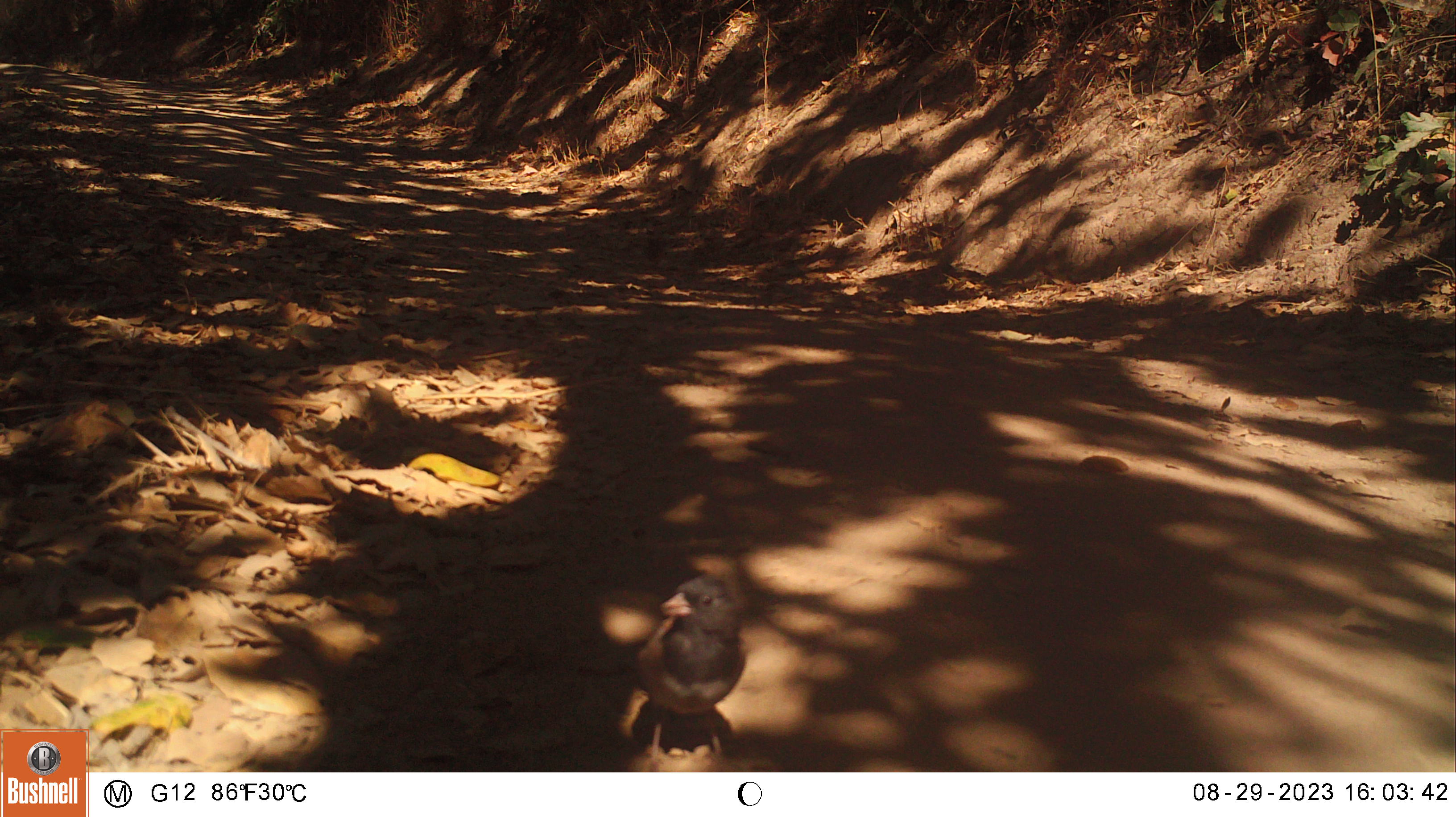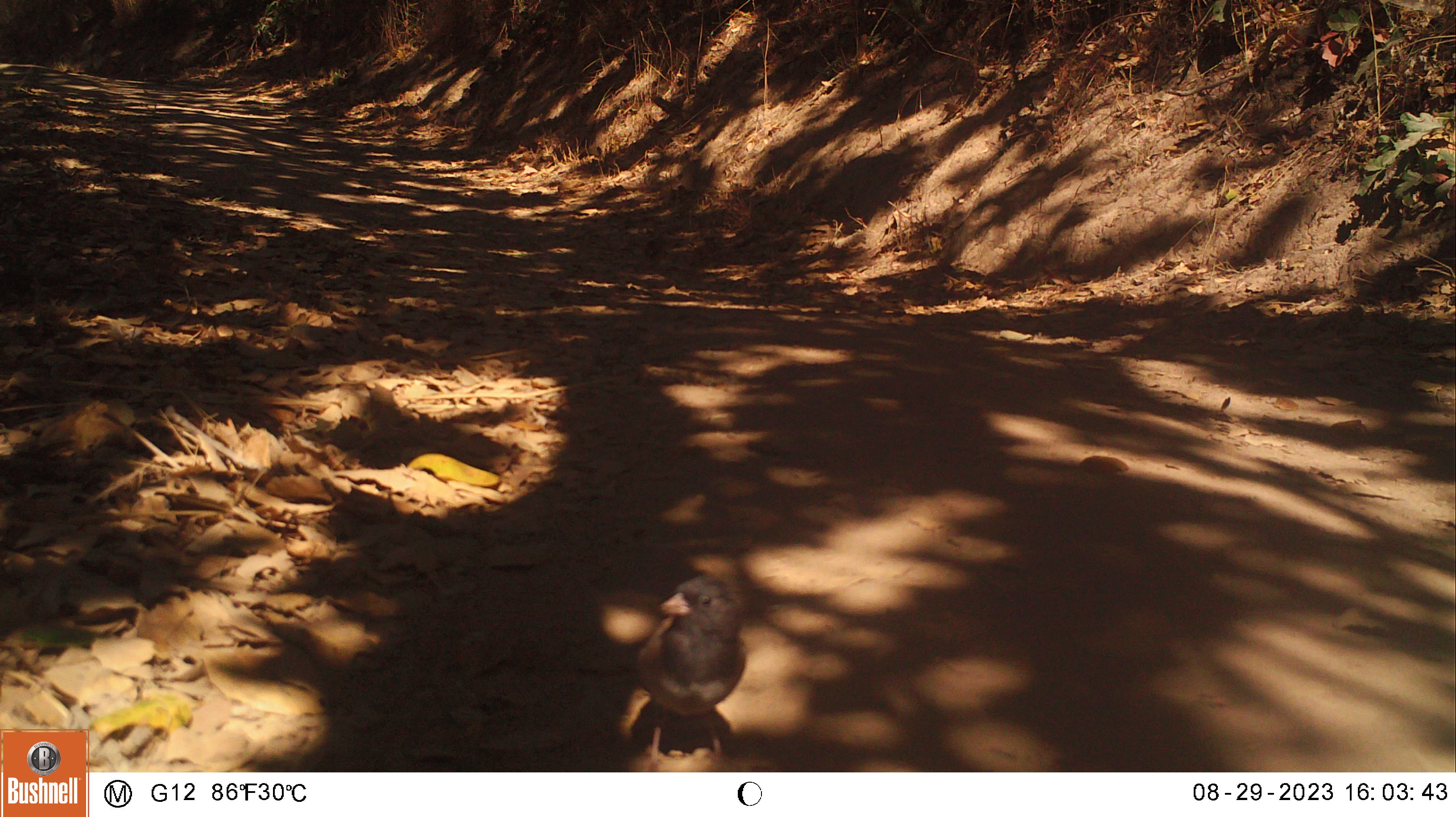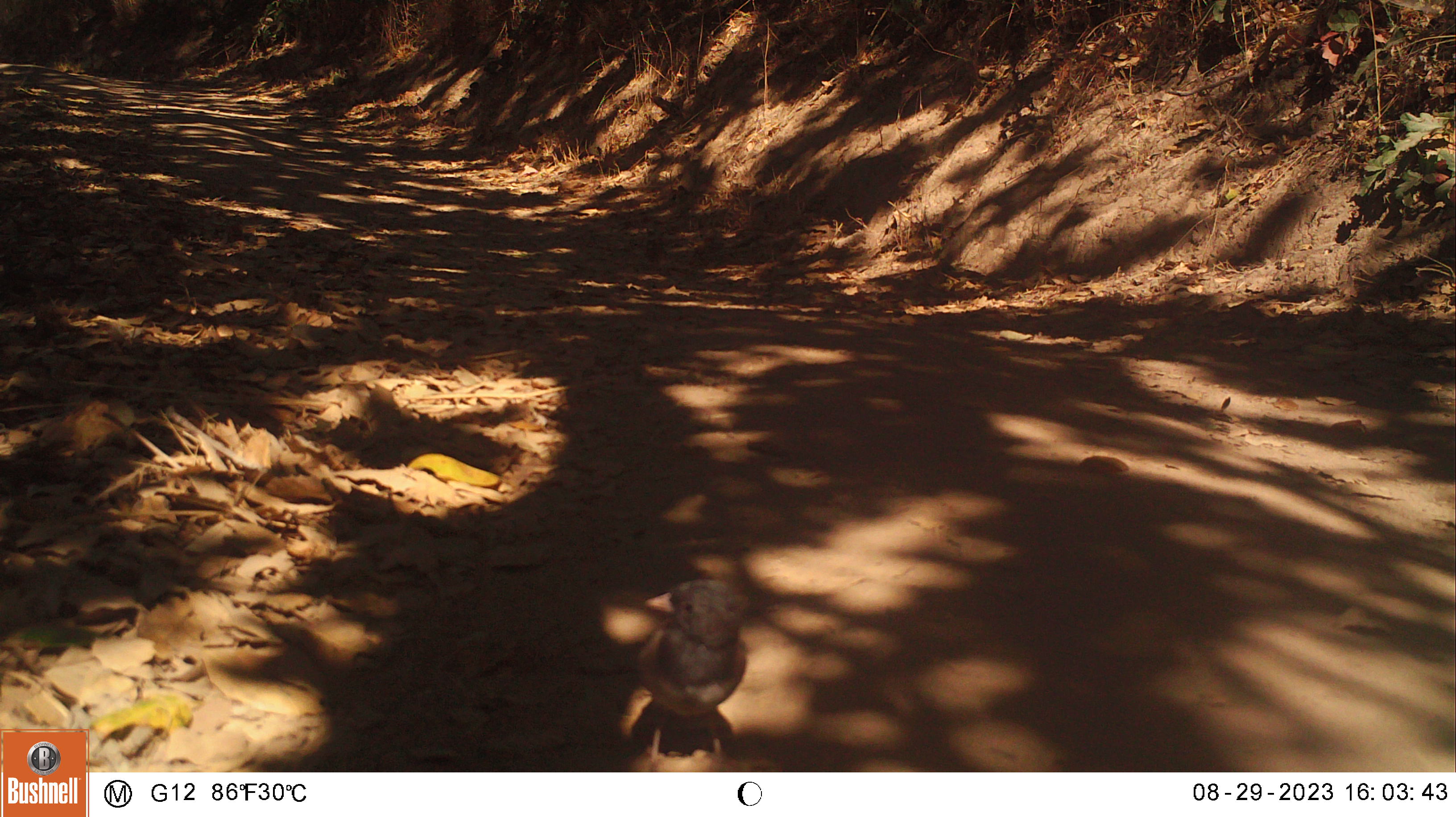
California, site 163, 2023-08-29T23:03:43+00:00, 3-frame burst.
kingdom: Animalia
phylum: Chordata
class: Aves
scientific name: Aves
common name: bird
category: unknown bird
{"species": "unknown bird (bird) (Aves)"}